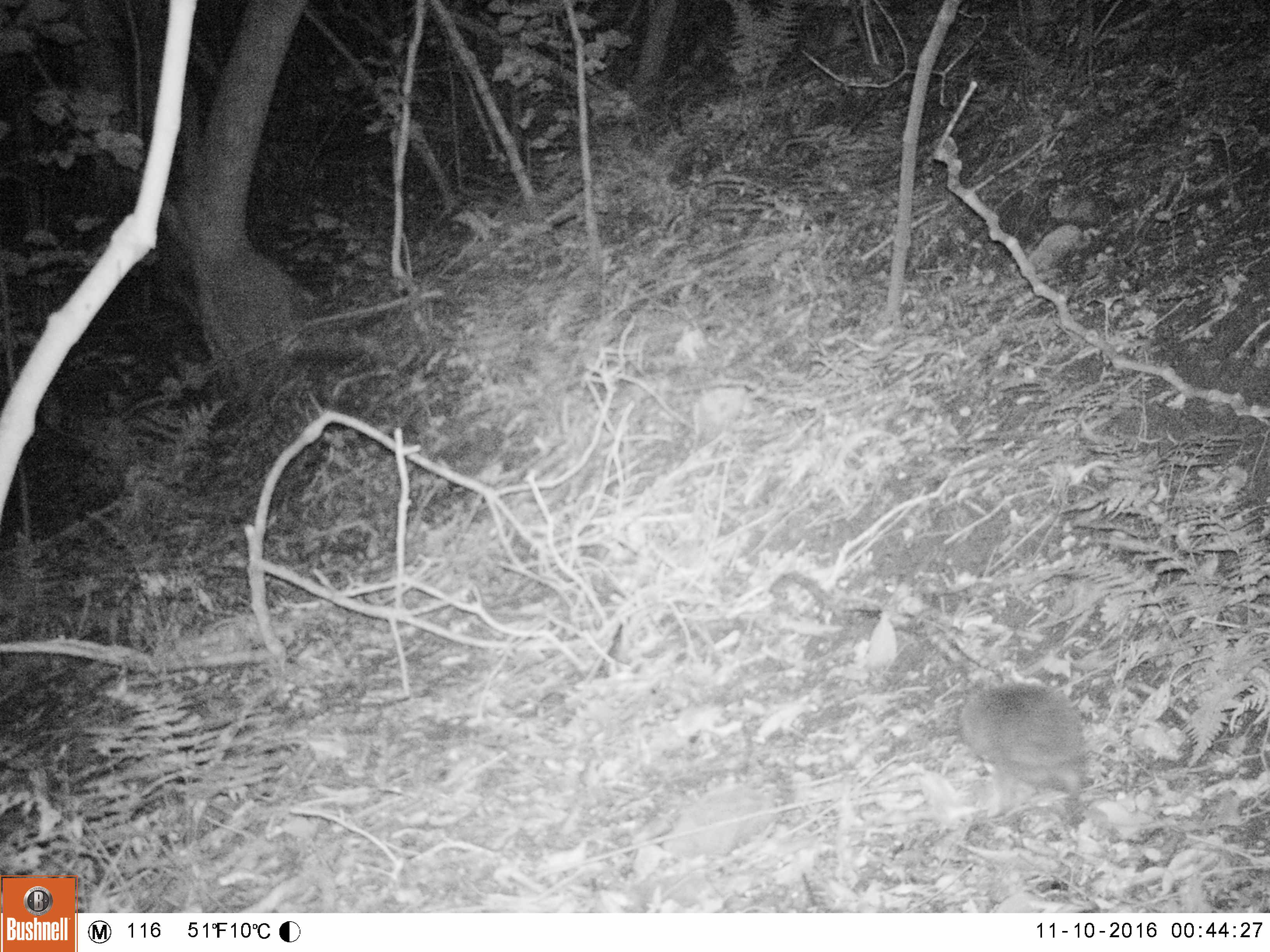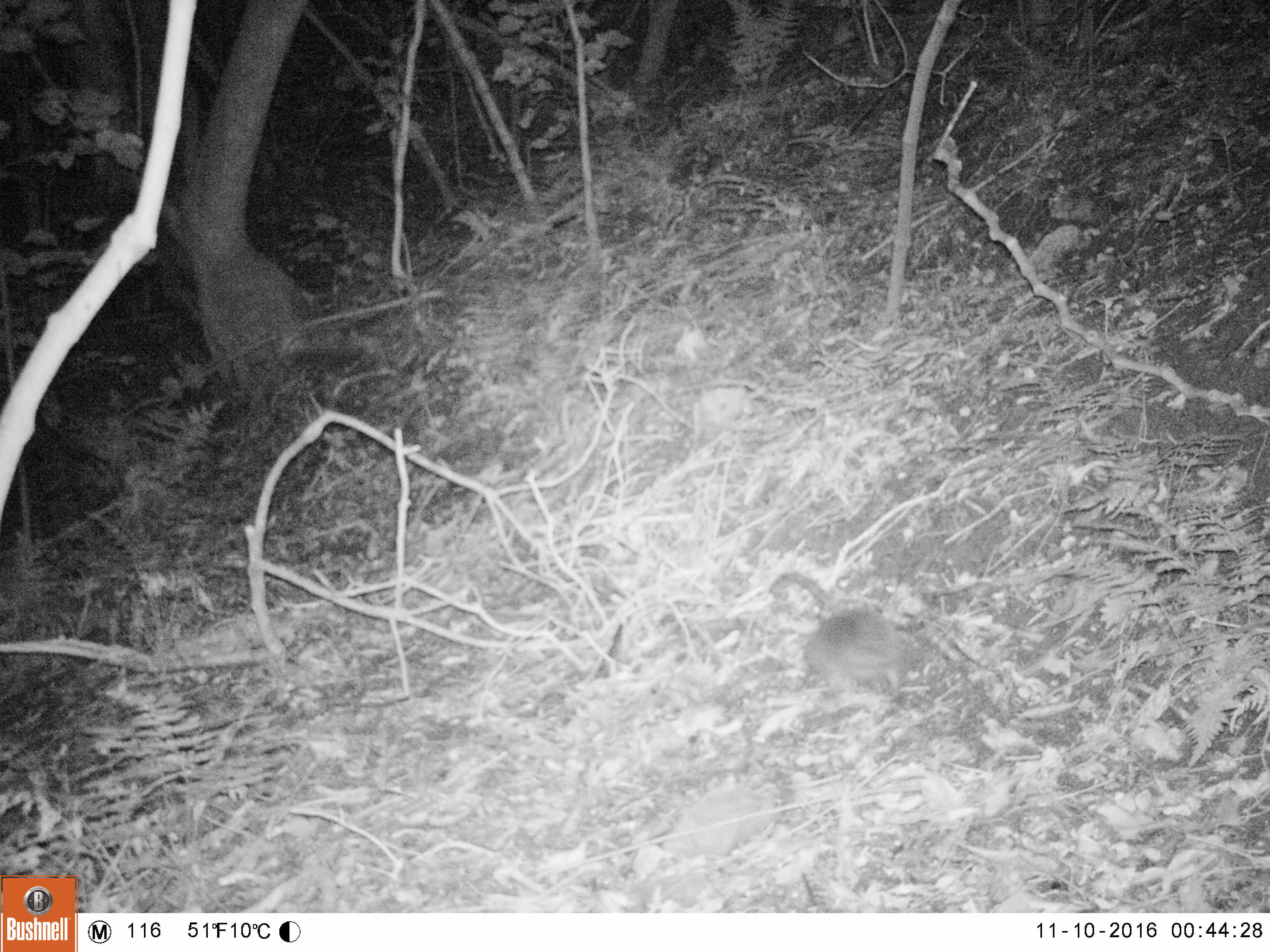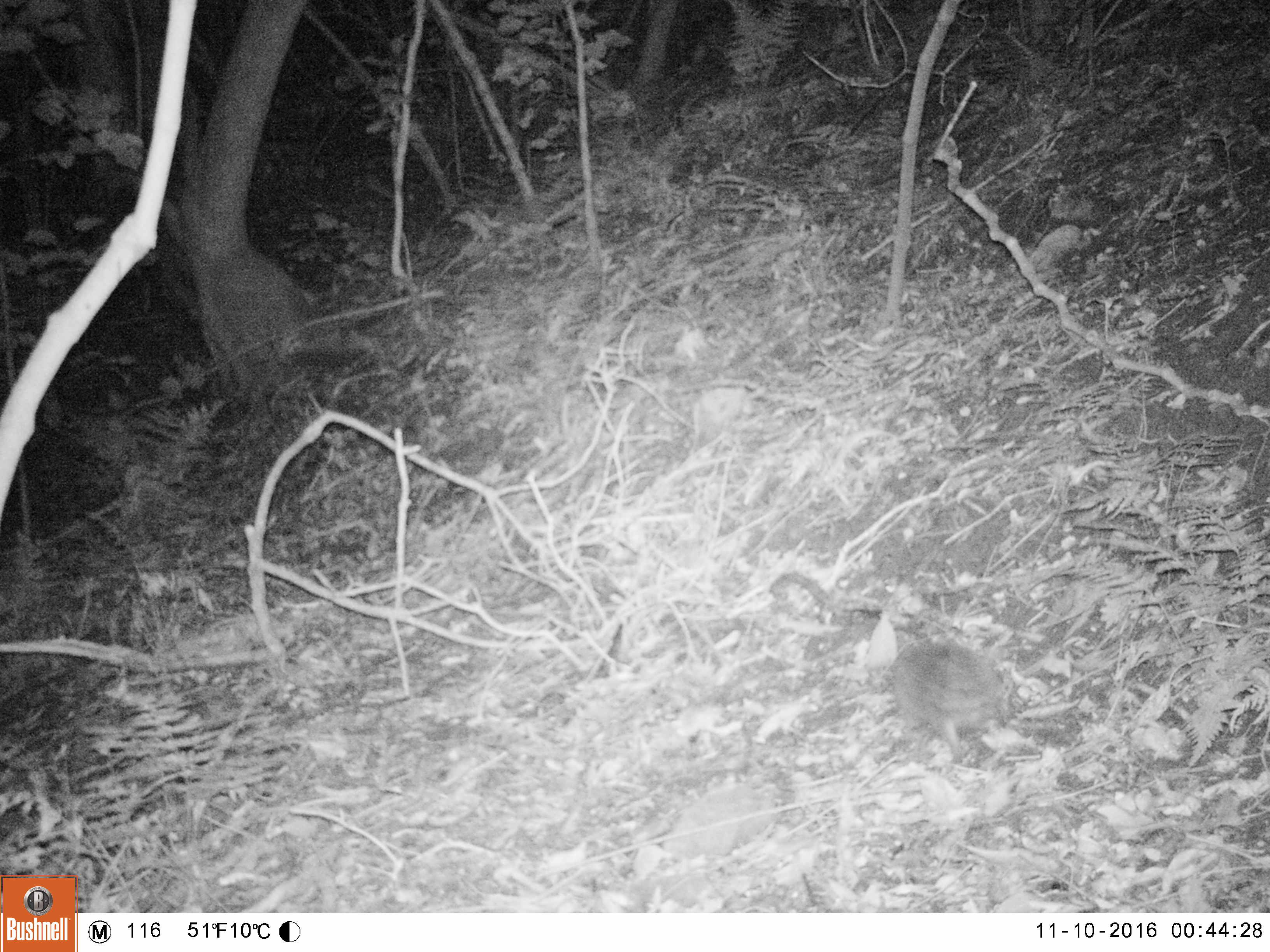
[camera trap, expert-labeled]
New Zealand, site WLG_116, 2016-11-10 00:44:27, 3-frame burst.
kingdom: Animalia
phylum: Chordata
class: Mammalia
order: Eulipotyphla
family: Erinaceidae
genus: Erinaceus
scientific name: Erinaceus europaeus europaeus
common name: european hedgehog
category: hedgehog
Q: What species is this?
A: Hedgehog (european hedgehog) (Erinaceus europaeus europaeus).